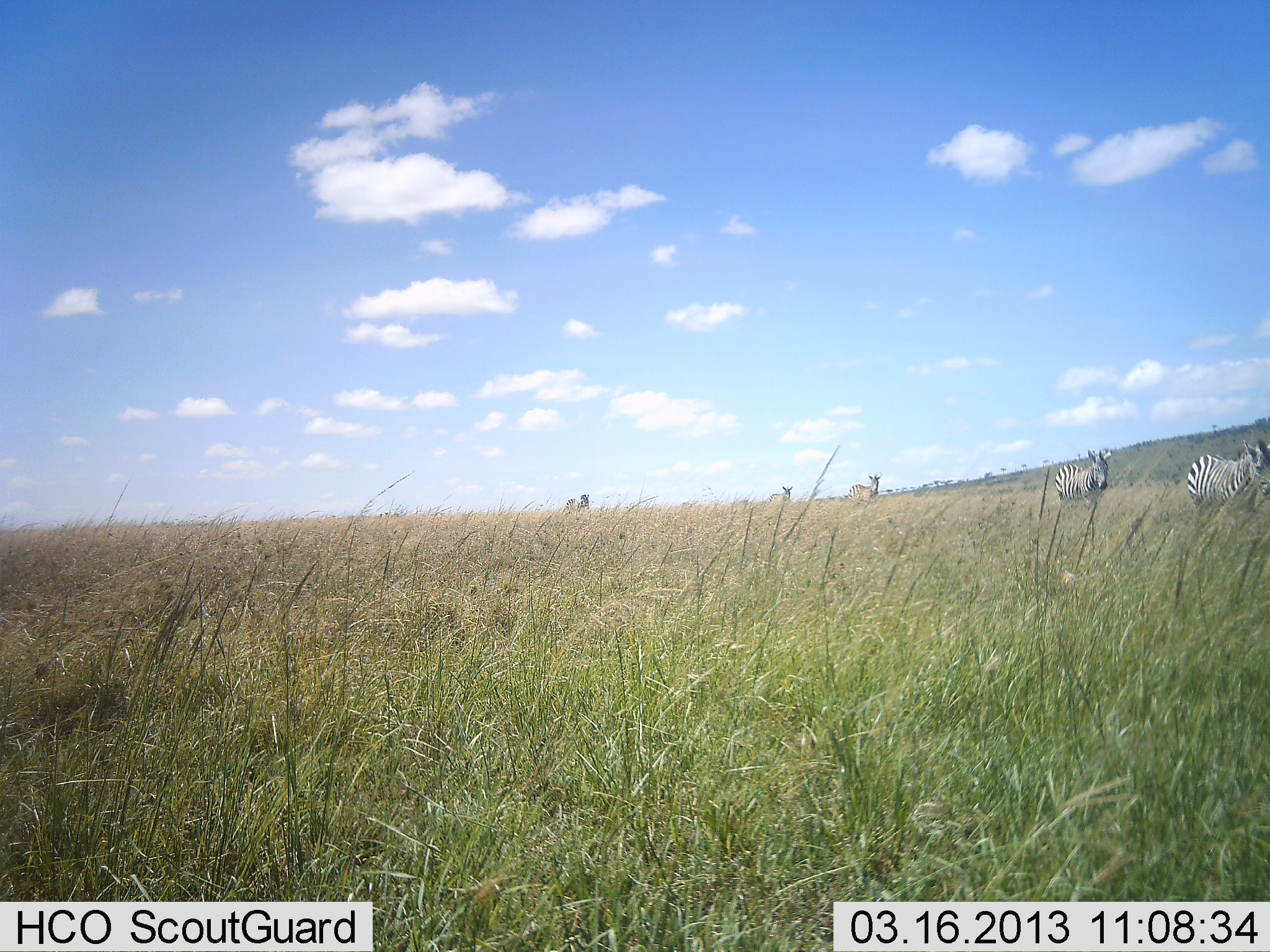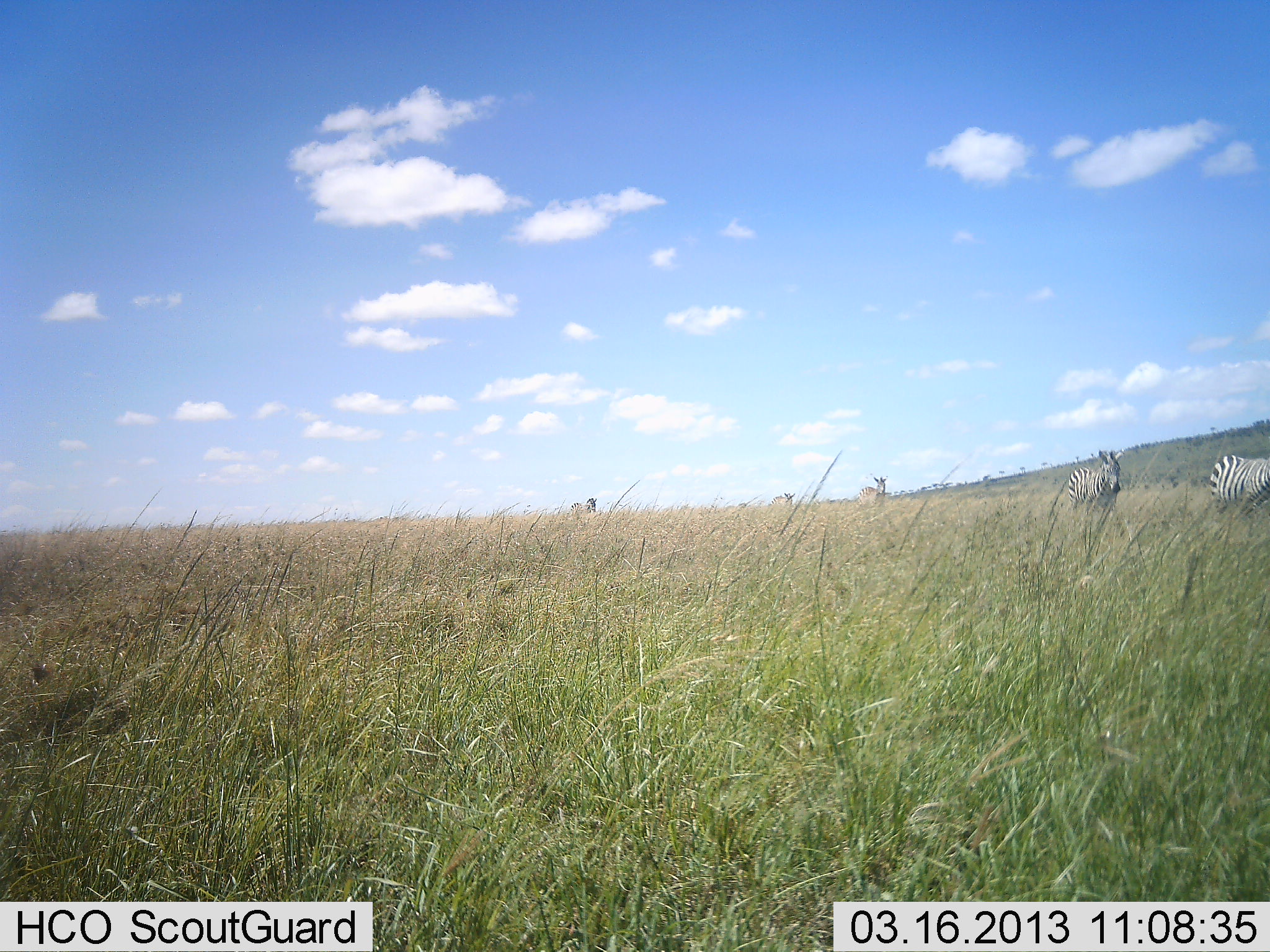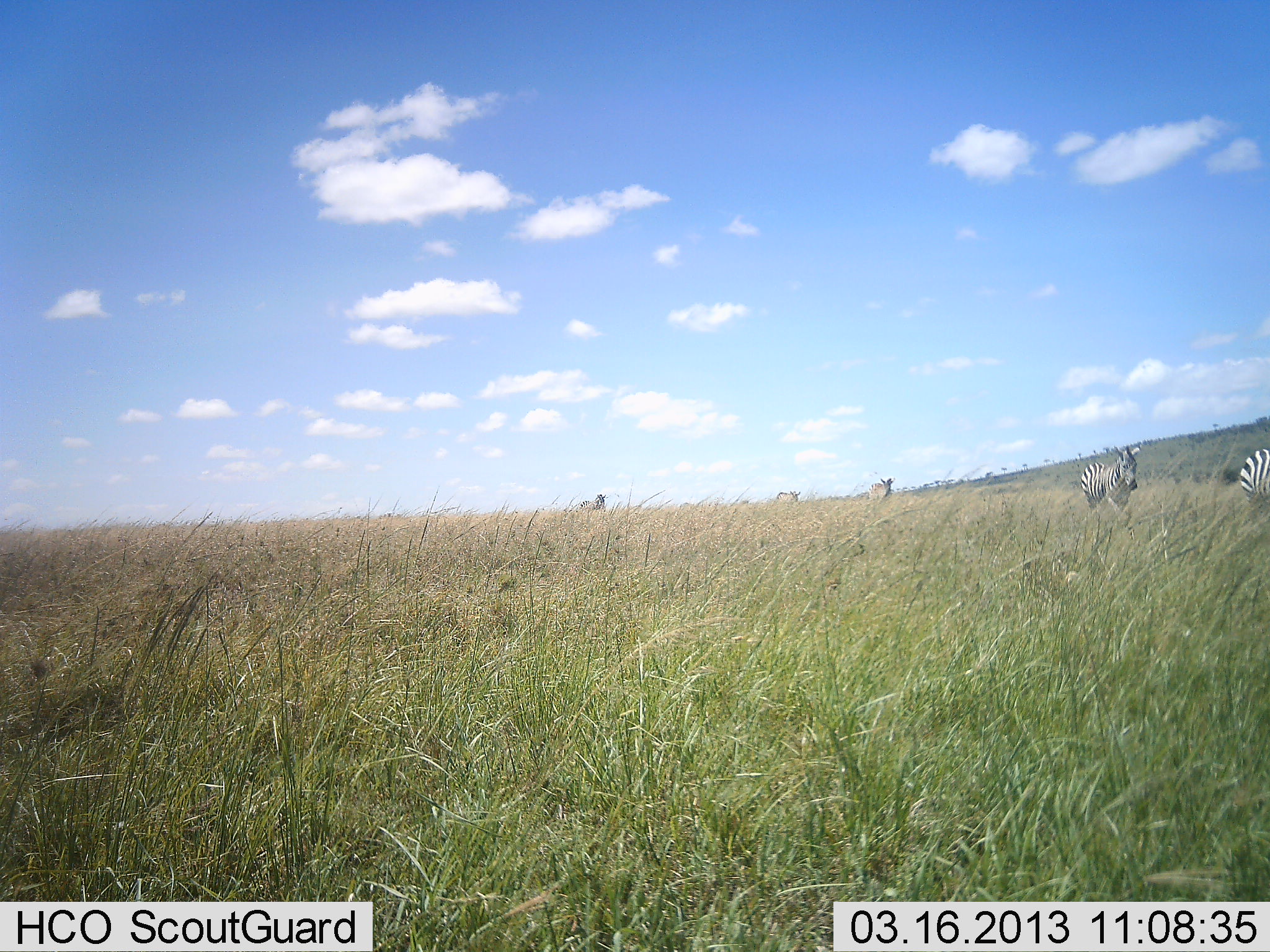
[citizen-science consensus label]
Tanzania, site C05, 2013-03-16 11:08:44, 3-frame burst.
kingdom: Animalia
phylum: Chordata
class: Mammalia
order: Perissodactyla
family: Equidae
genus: Equus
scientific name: Equus quagga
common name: plains zebra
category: zebra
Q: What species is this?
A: Zebra (plains zebra) (Equus quagga).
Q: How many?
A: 5.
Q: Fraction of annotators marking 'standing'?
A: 15%.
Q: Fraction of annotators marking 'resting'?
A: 0%.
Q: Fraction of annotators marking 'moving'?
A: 96%.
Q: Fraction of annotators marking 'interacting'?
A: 0%.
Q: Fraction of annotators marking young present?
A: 0%.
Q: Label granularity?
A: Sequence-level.